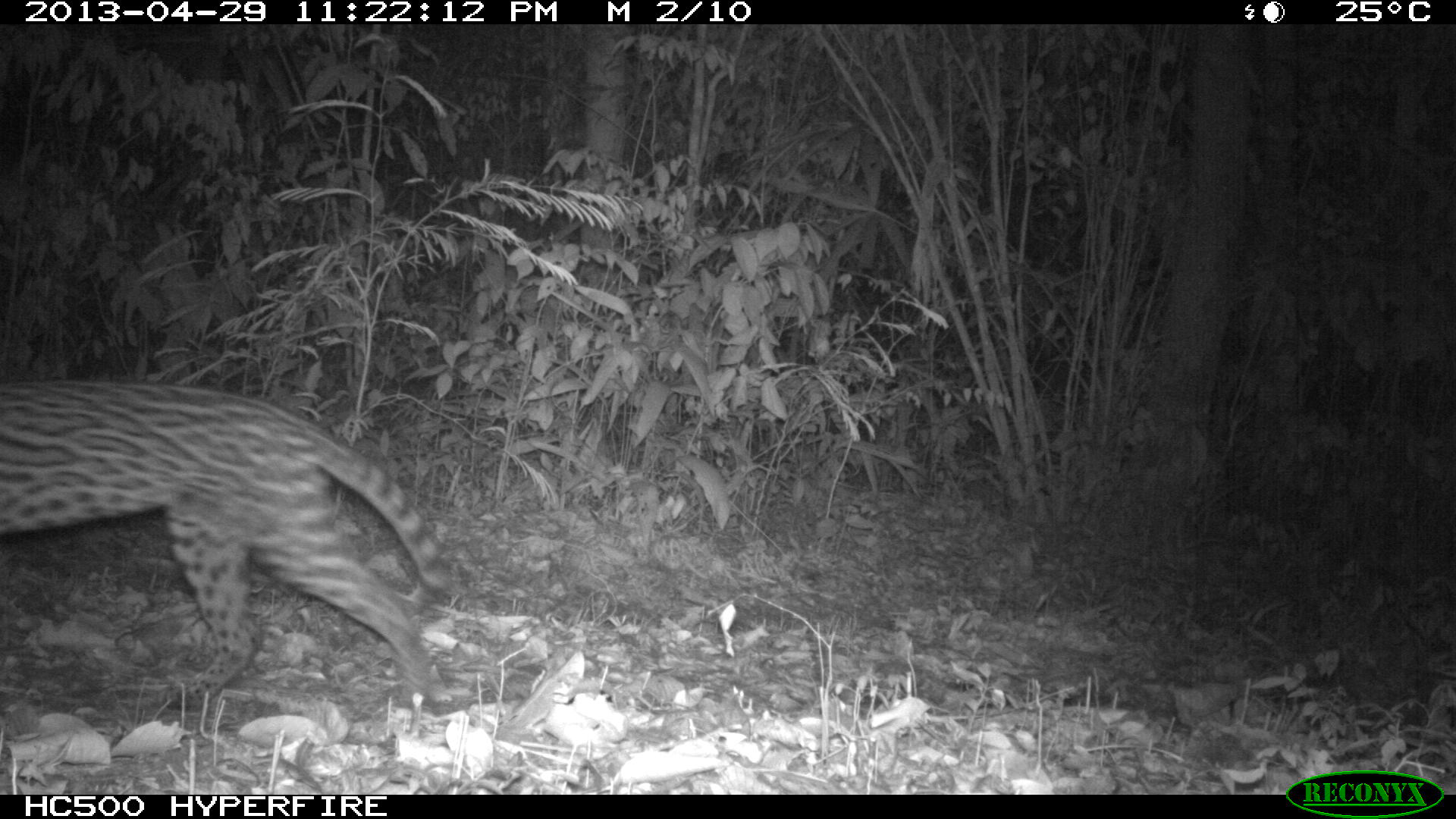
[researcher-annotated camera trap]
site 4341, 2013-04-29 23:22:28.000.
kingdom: Animalia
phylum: Chordata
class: Mammalia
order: Carnivora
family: Felidae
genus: Leopardus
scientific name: Leopardus pardalis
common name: ocelot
Leopardus pardalis (ocelot), count 1.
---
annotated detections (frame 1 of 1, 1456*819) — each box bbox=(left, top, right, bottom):
leopardus pardalis: bbox=(1, 377, 457, 714)